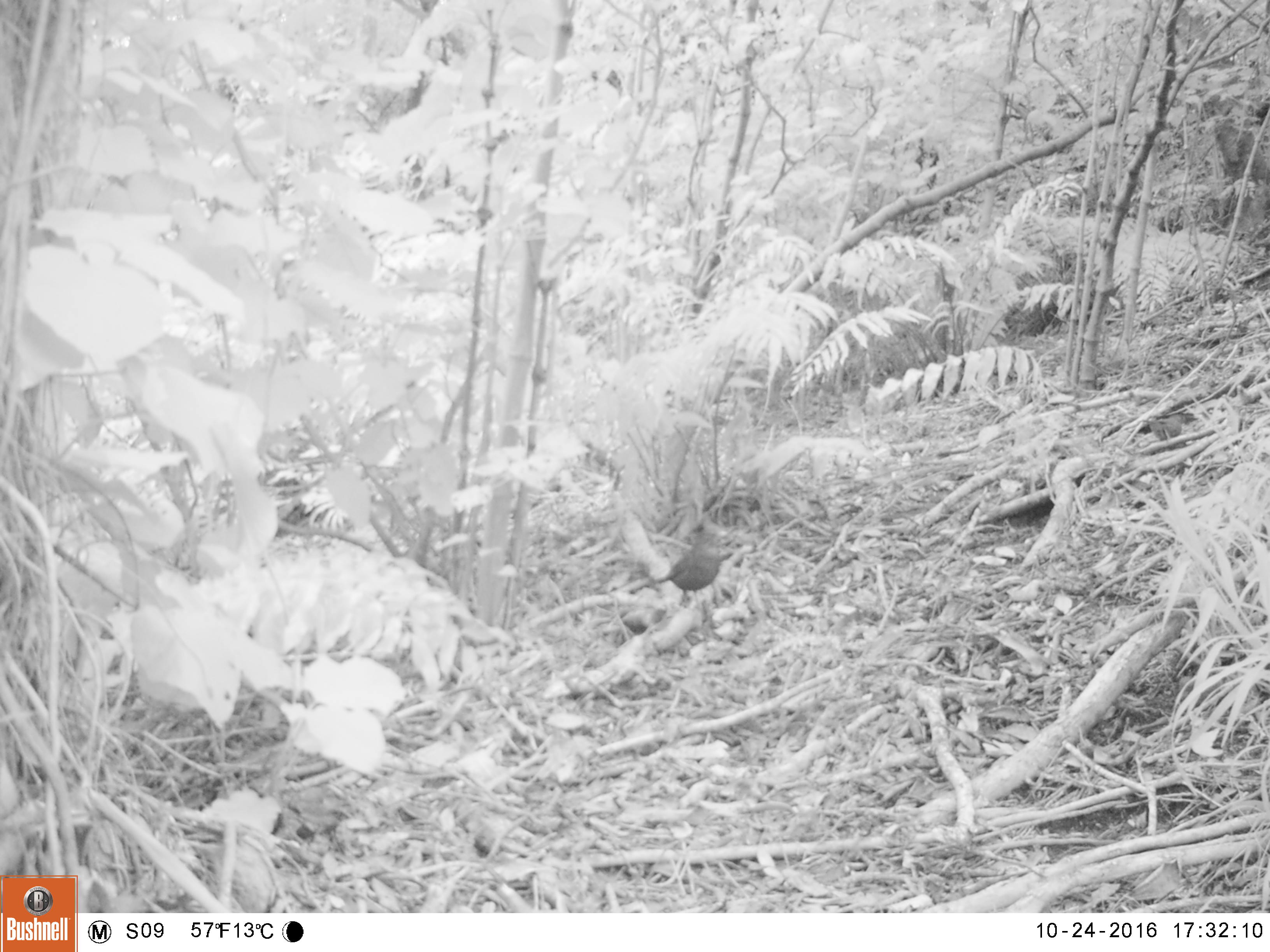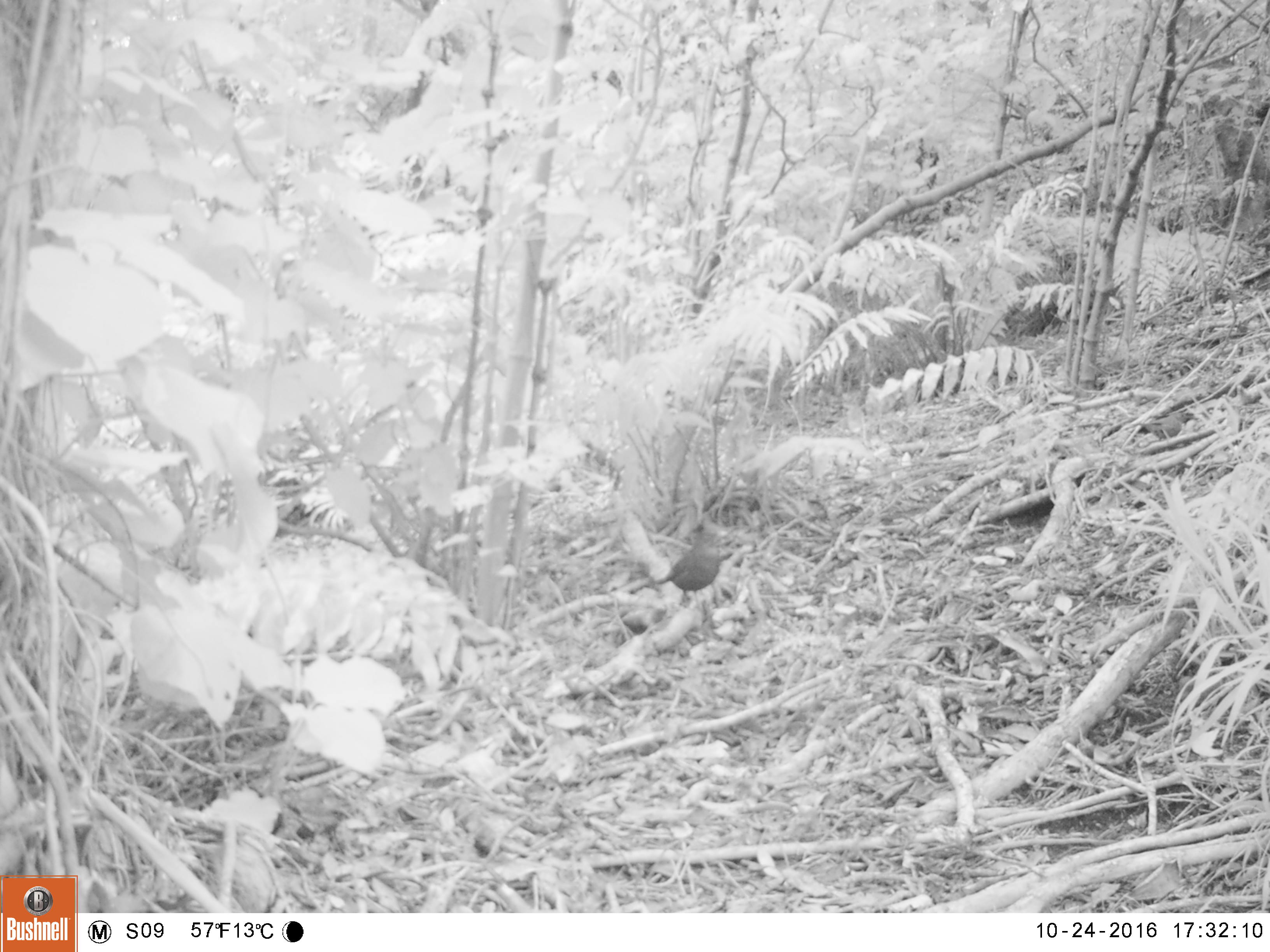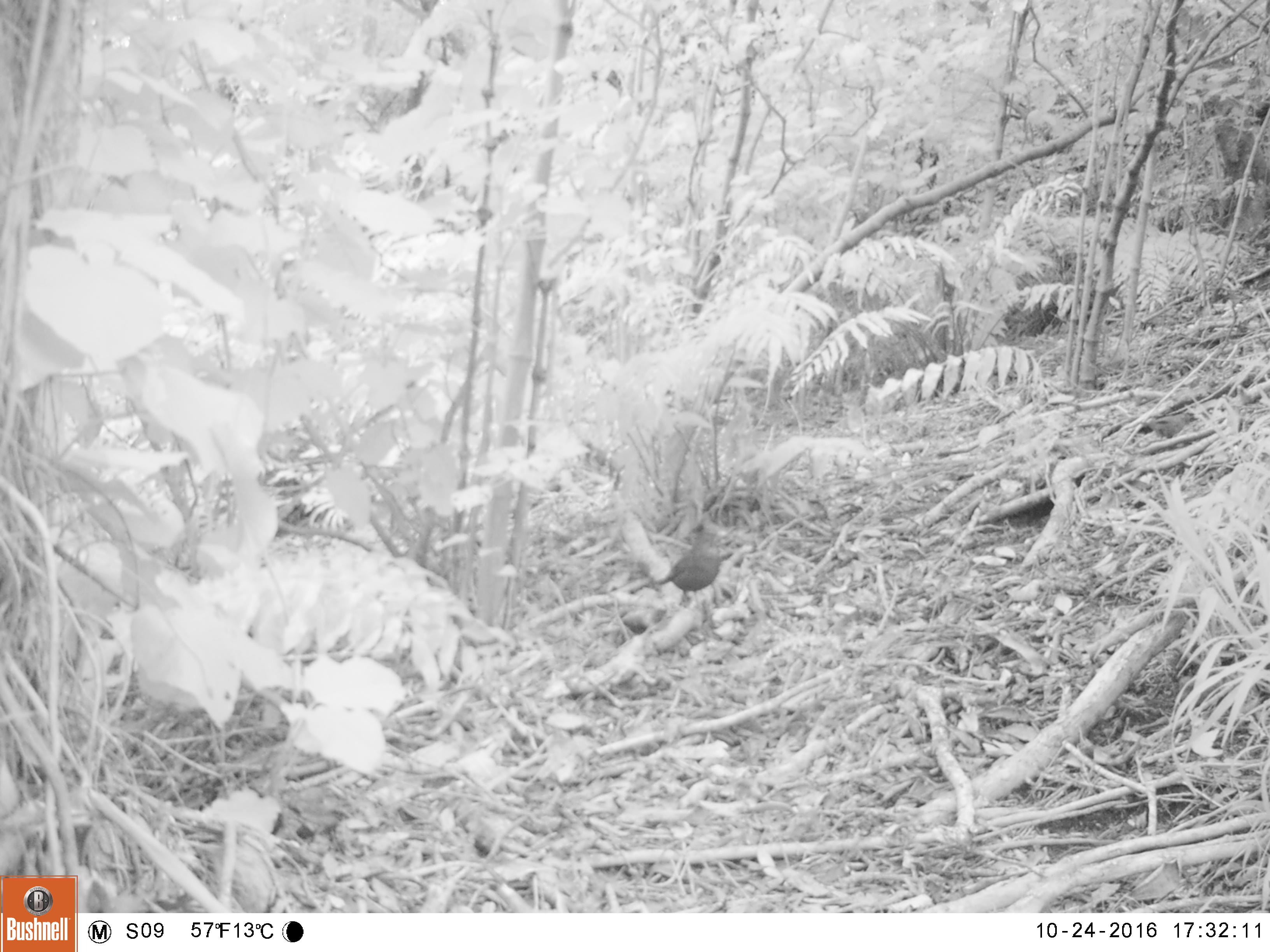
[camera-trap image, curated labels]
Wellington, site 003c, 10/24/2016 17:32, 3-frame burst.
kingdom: Animalia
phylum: Chordata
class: Aves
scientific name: Aves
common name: bird